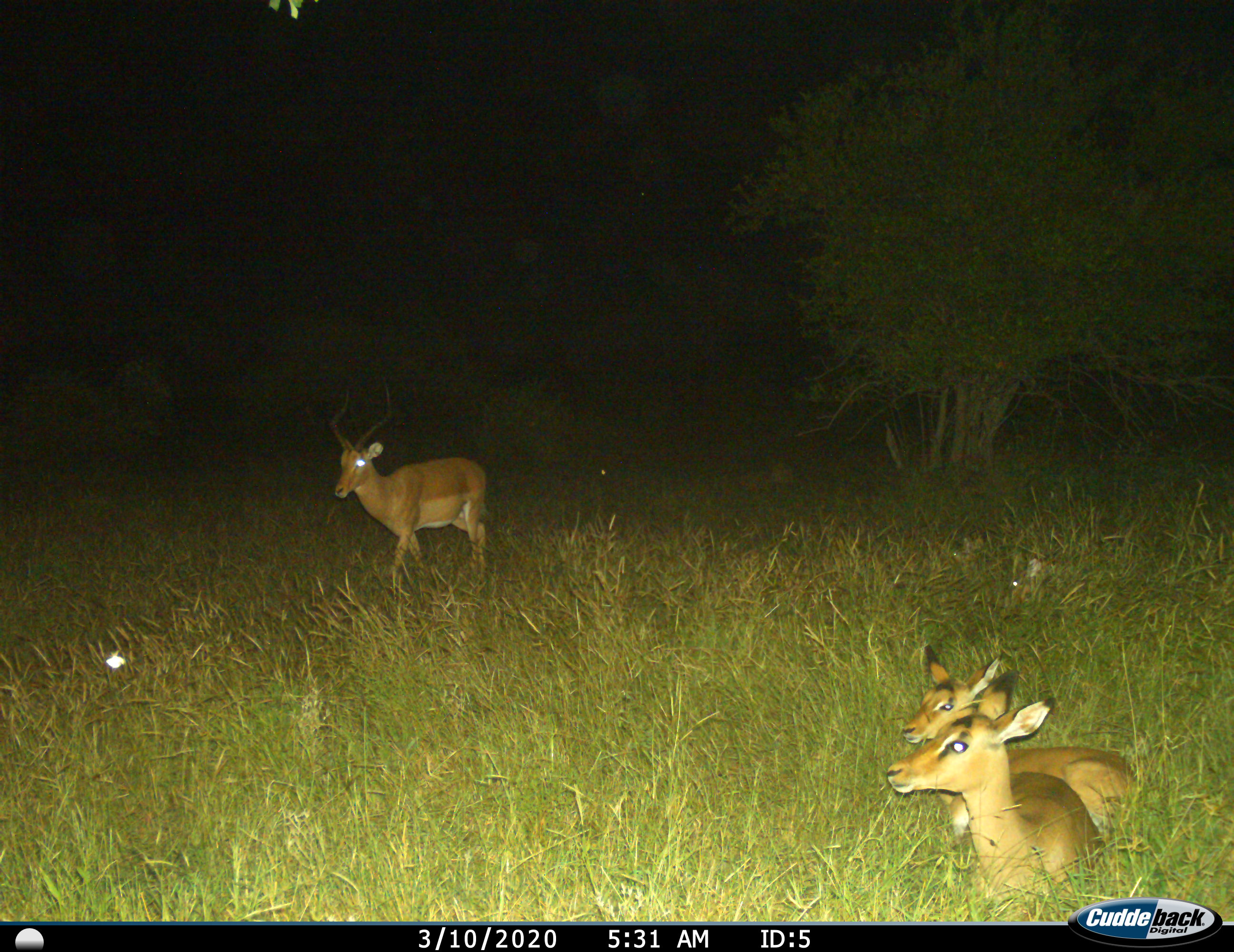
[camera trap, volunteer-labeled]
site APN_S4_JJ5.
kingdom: Animalia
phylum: Chordata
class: Mammalia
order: Artiodactyla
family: Bovidae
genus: Aepyceros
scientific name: Aepyceros melampus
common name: impala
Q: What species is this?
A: Impala (Aepyceros melampus).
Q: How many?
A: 3.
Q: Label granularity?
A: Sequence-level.